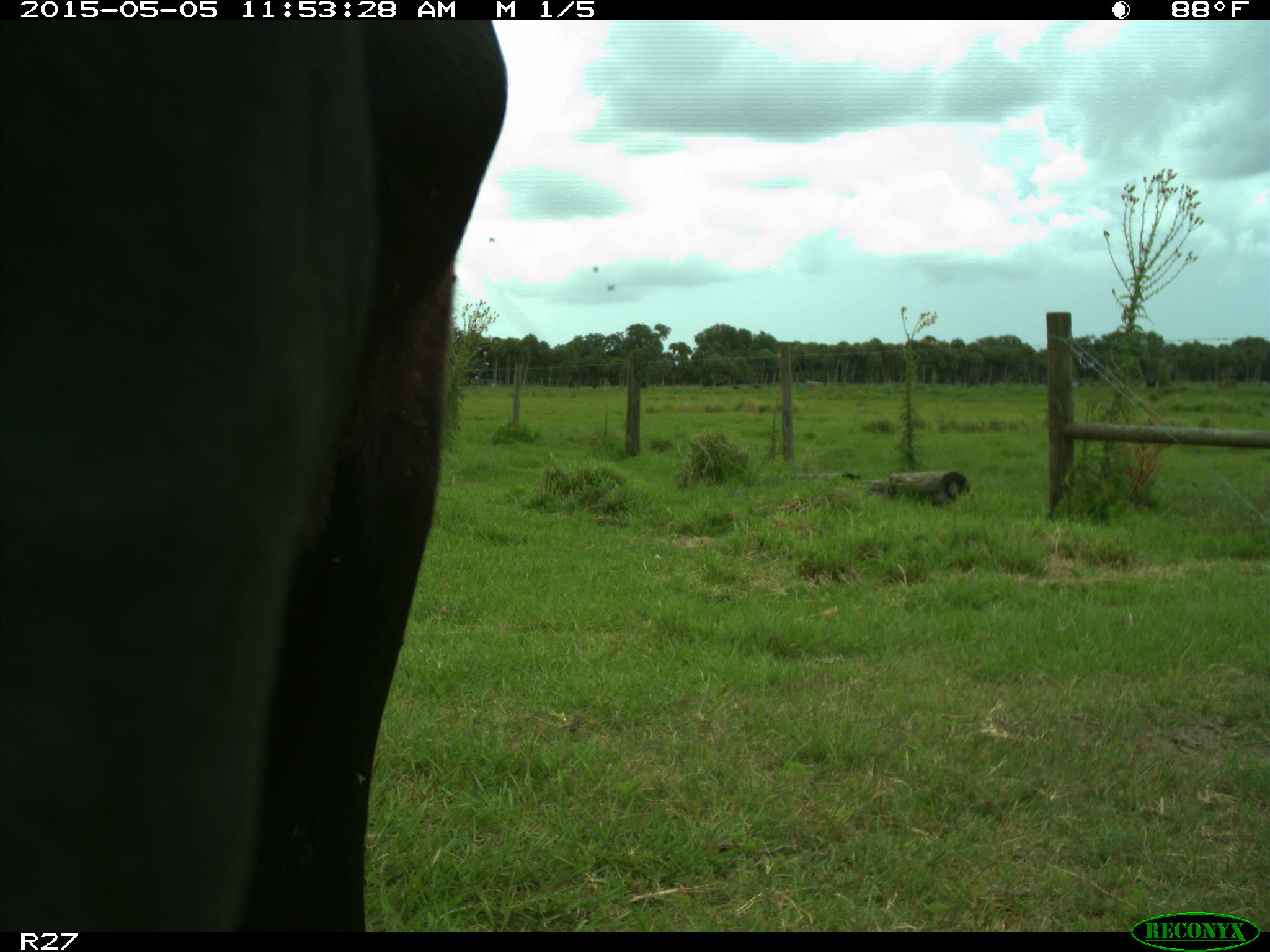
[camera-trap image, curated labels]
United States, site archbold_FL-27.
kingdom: Animalia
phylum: Chordata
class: Mammalia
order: Artiodactyla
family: Bovidae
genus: Bos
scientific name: Bos taurus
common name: domestic cow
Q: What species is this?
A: Bos taurus (domestic cow).